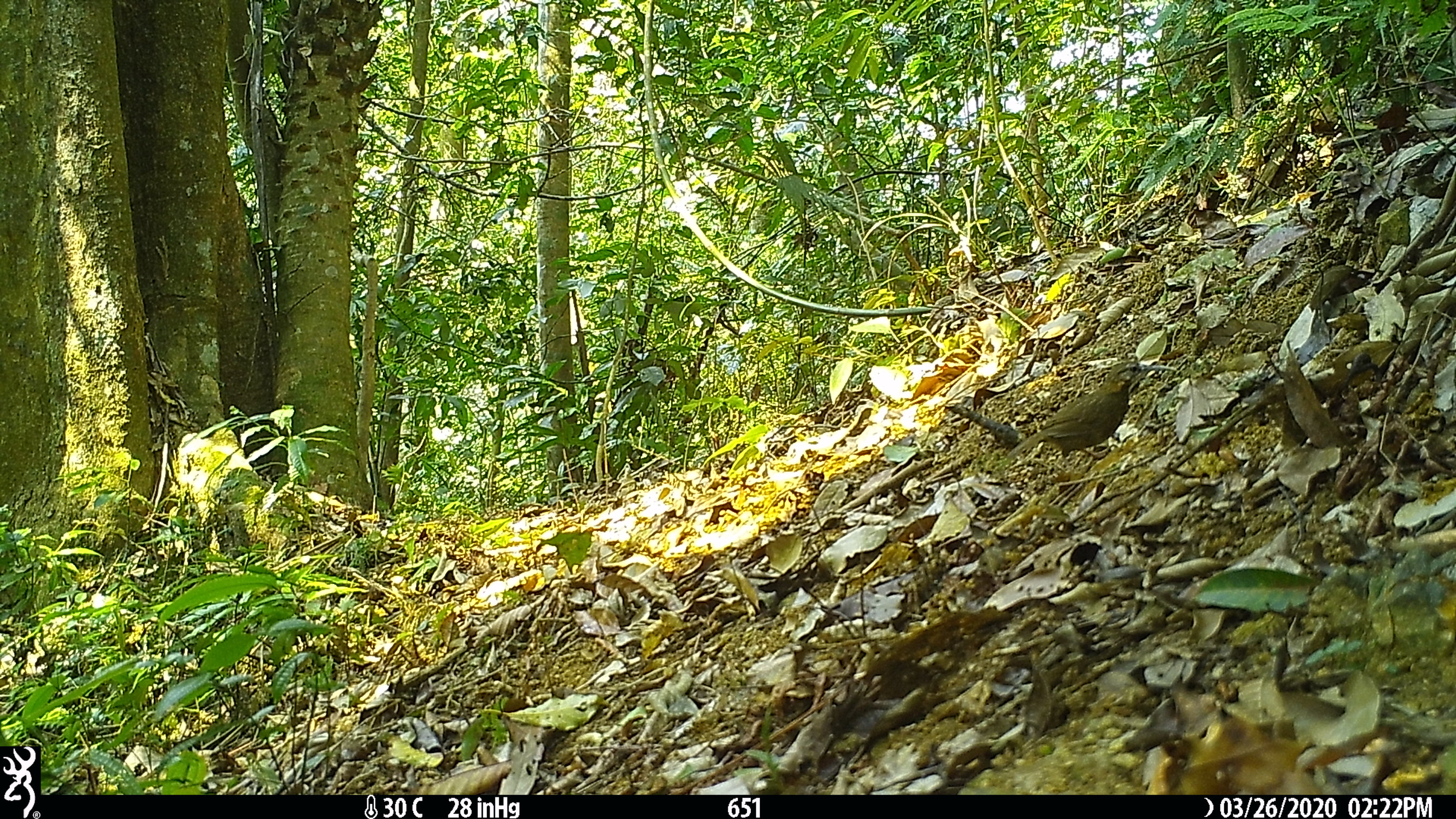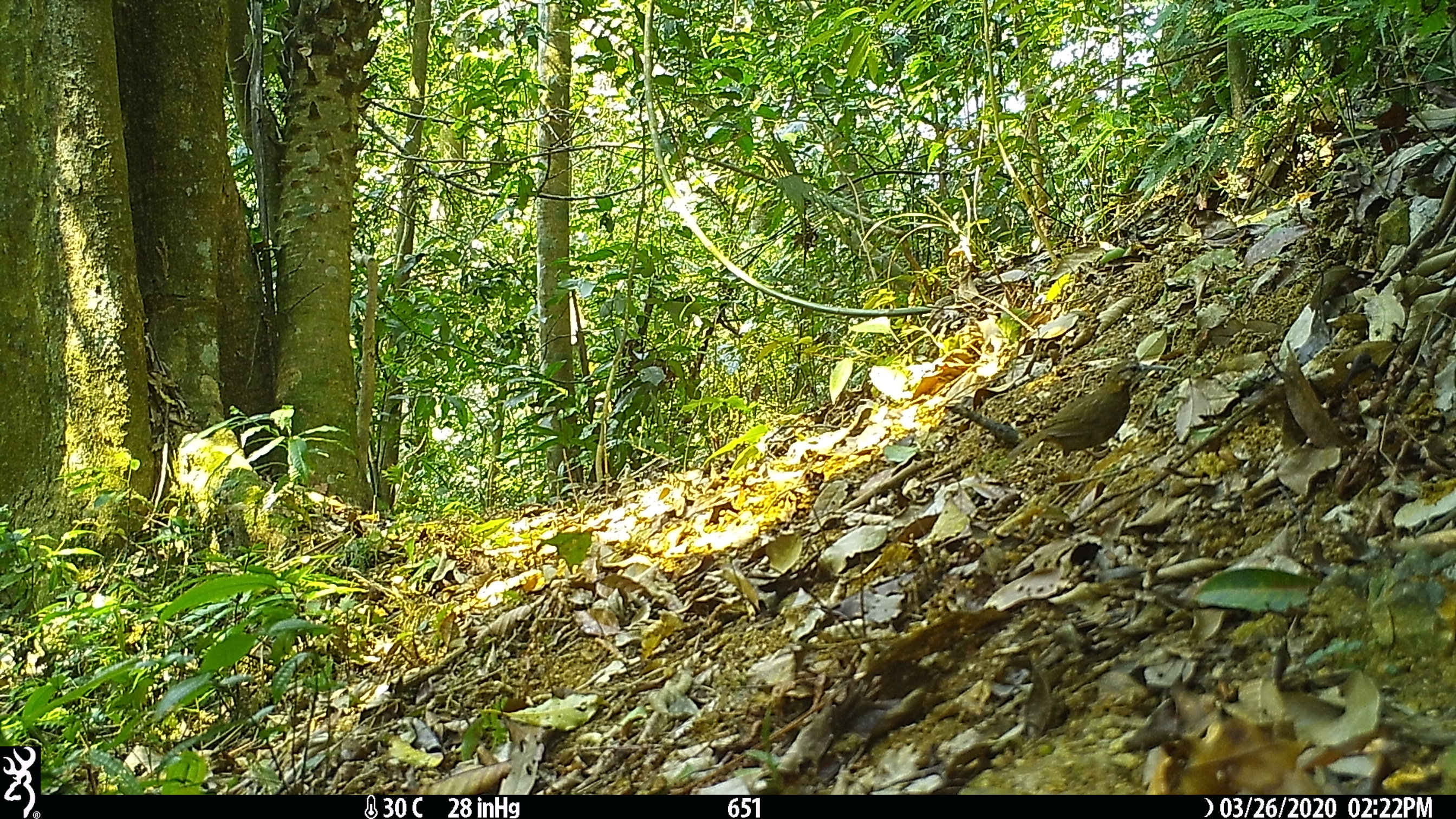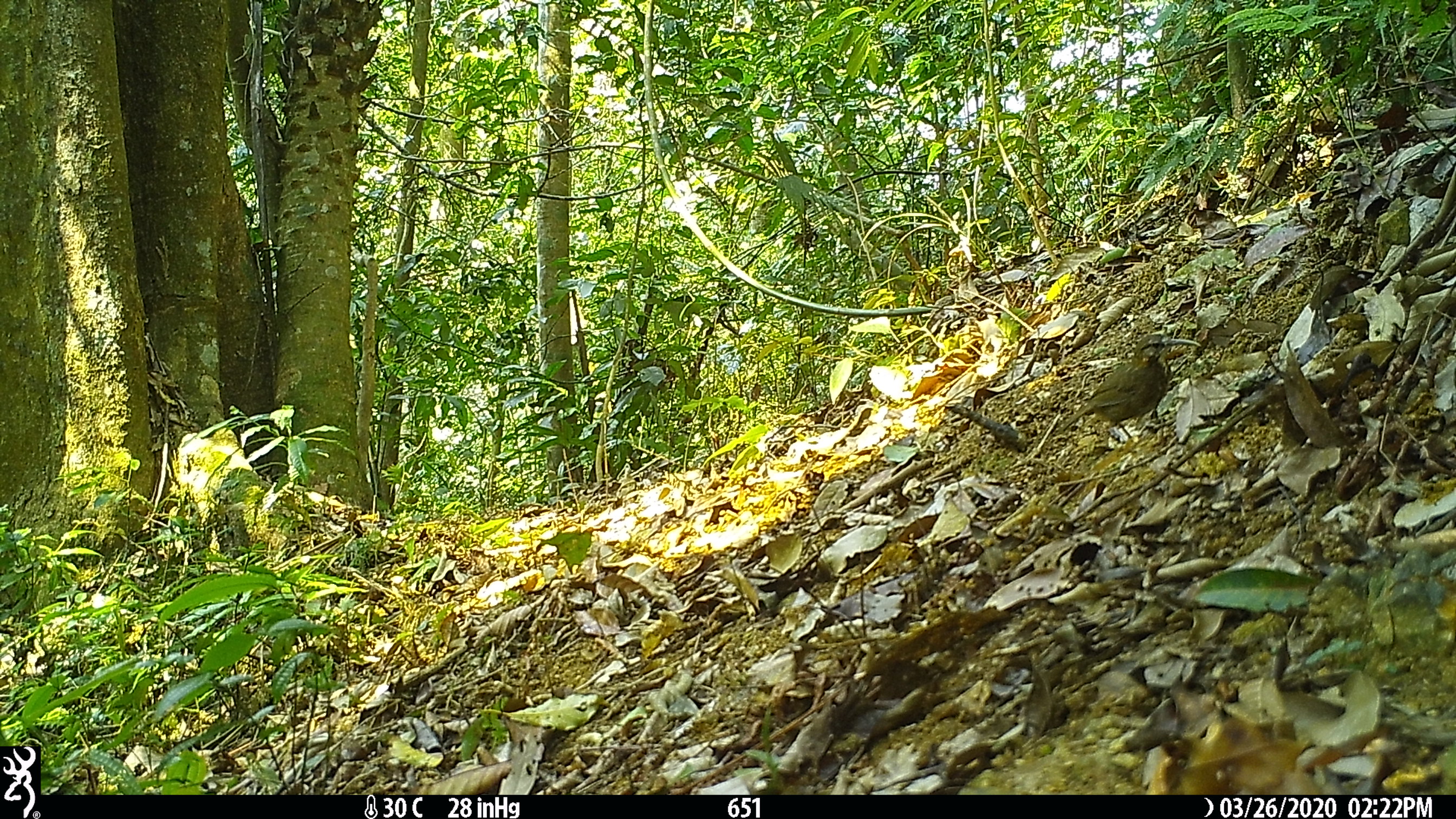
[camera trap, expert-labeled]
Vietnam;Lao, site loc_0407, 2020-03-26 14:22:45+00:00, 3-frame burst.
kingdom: Animalia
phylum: Chordata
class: Aves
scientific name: Aves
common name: bird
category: unidentified bird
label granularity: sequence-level